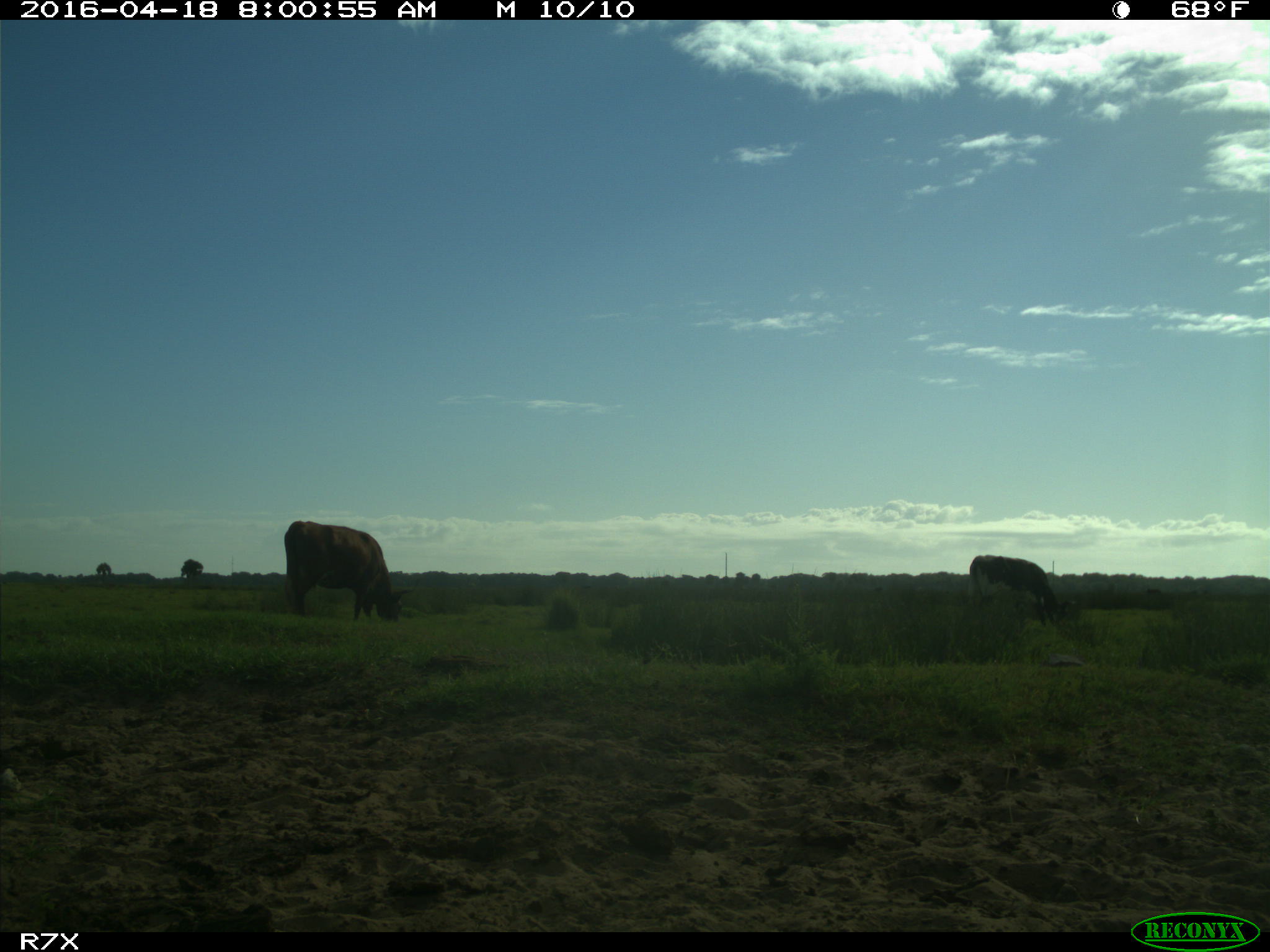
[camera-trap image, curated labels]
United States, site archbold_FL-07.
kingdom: Animalia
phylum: Chordata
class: Mammalia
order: Artiodactyla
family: Bovidae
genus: Bos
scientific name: Bos taurus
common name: domestic cow